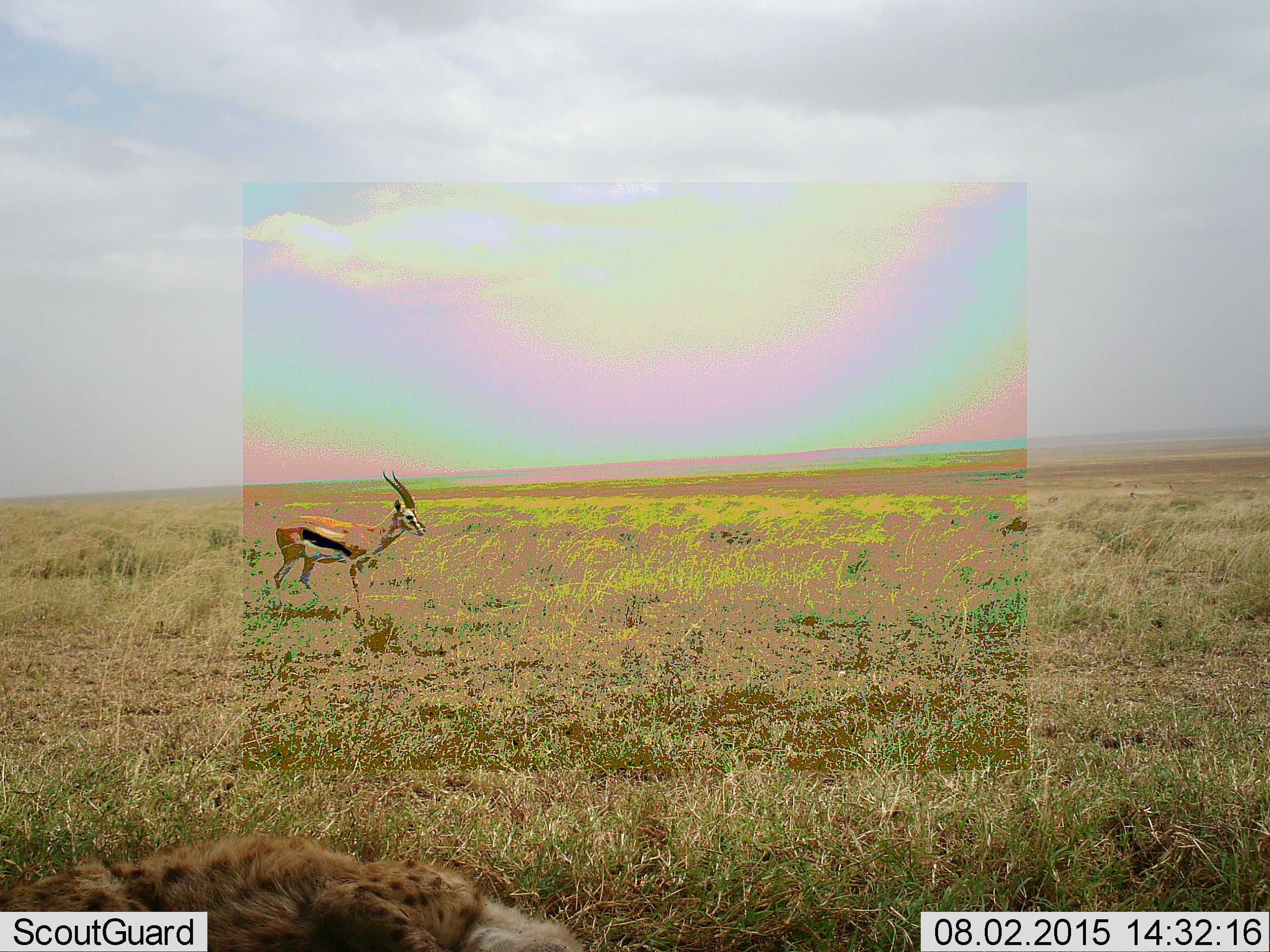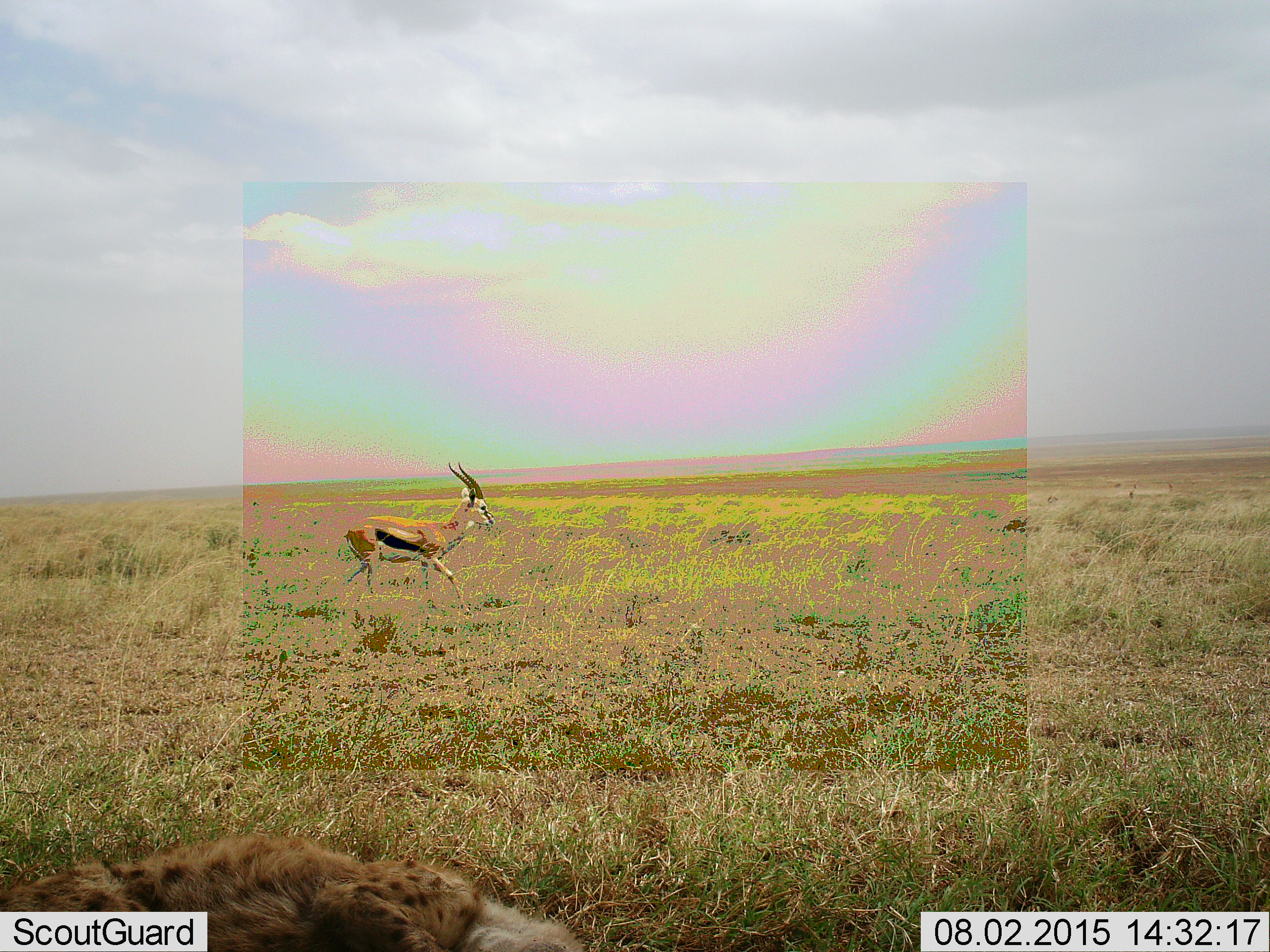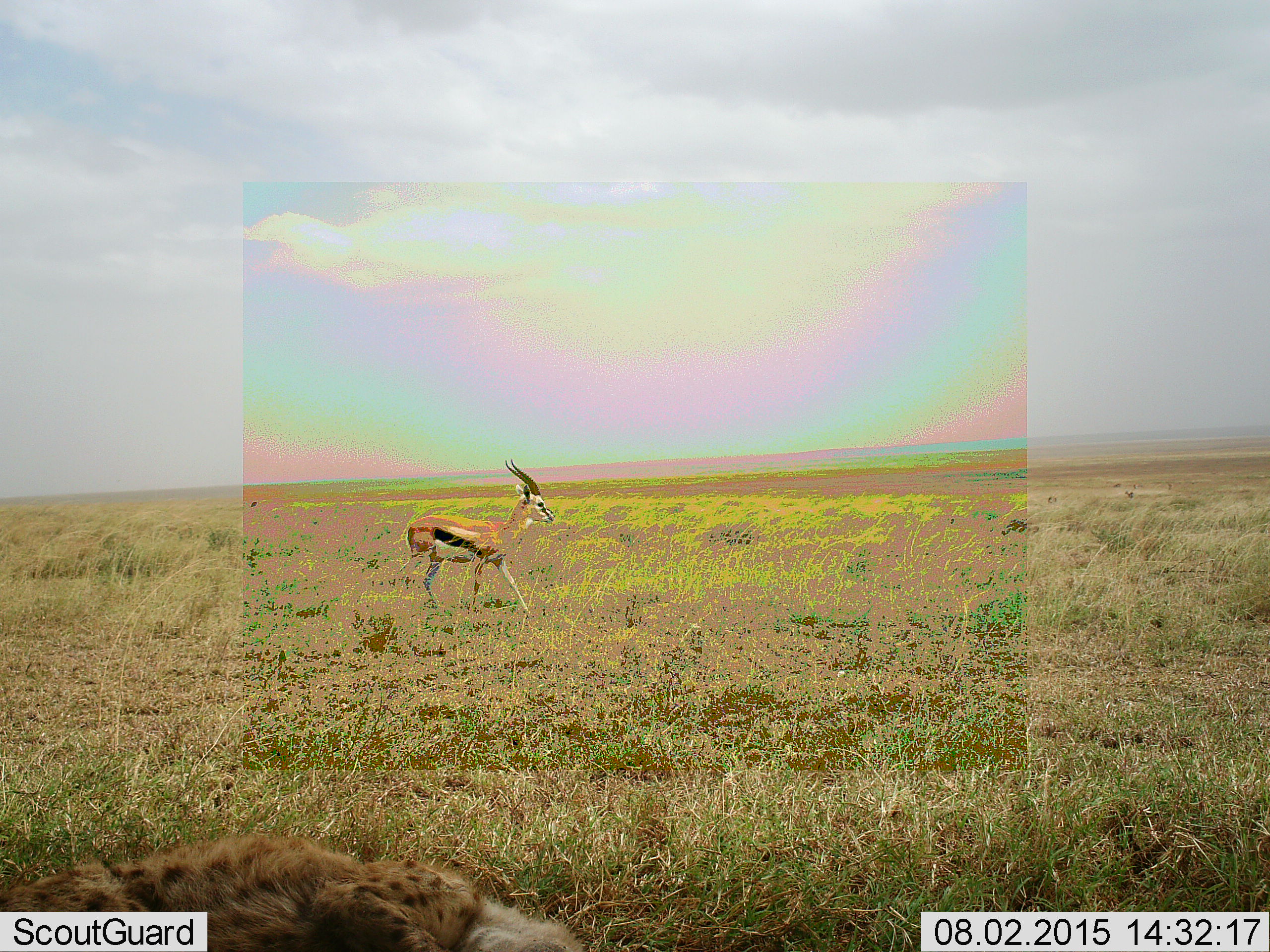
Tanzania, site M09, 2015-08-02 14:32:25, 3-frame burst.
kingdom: Animalia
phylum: Chordata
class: Mammalia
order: Artiodactyla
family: Bovidae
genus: Eudorcas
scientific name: Eudorcas thomsonii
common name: thomson's gazelle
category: gazellethomsons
Gazellethomsons (thomson's gazelle) (Eudorcas thomsonii), count 1. Behavior (volunteer vote fractions): standing 30%, resting 0%, moving 80%, interacting 0%. Young present (vote fraction): 0%. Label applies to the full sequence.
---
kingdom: Animalia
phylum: Chordata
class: Mammalia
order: Carnivora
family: Hyaenidae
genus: Crocuta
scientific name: Crocuta crocuta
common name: spotted hyena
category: hyenaspotted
Hyenaspotted (spotted hyena) (Crocuta crocuta), count 1. Behavior (volunteer vote fractions): standing 0%, resting 100%, moving 0%, interacting 0%. Young present (vote fraction): 0%. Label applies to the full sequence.